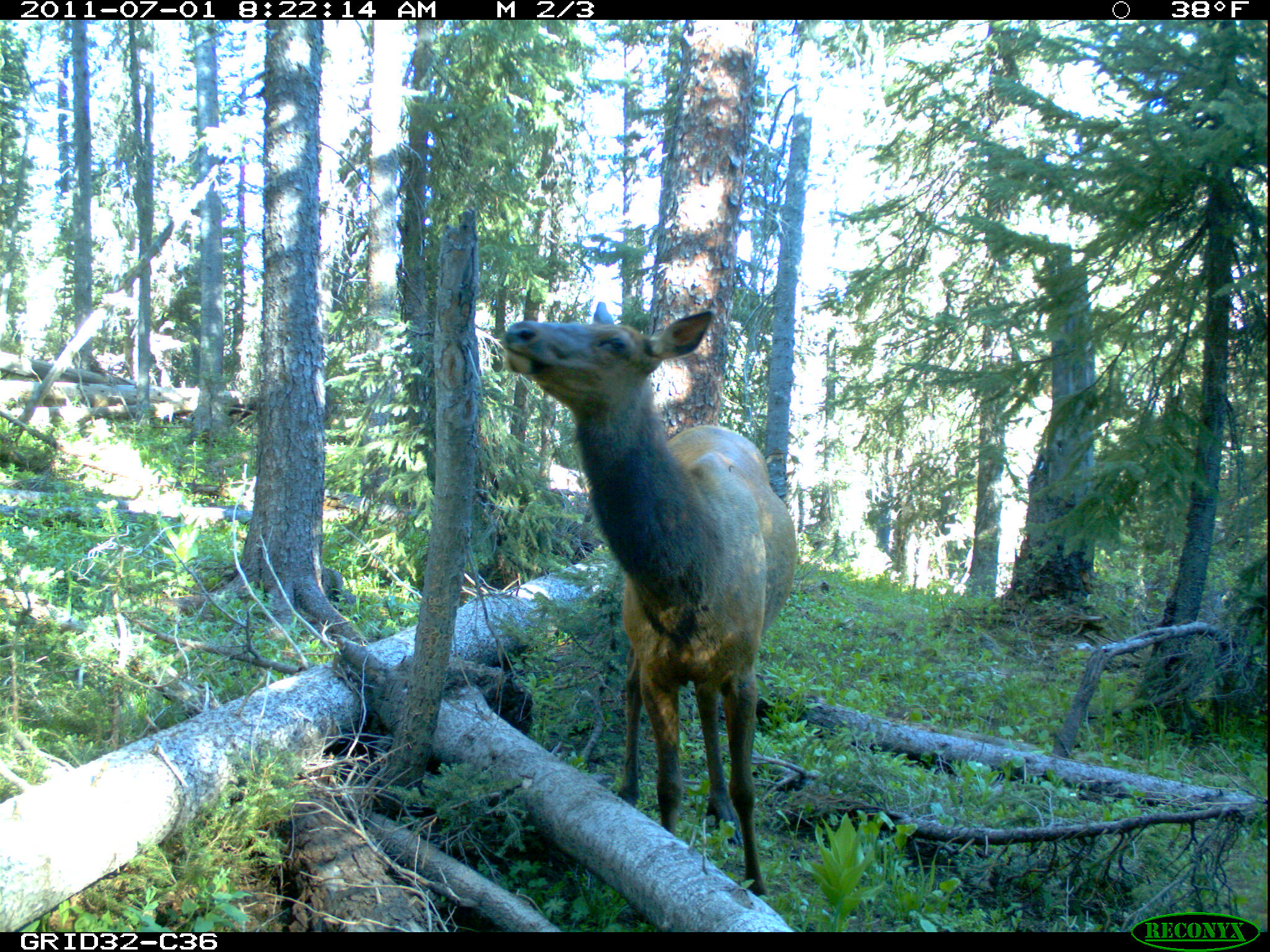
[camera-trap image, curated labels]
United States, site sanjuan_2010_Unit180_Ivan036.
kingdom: Animalia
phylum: Chordata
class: Mammalia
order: Artiodactyla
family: Cervidae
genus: Cervus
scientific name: Cervus elaphus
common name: red deer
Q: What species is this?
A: Cervus elaphus (red deer).